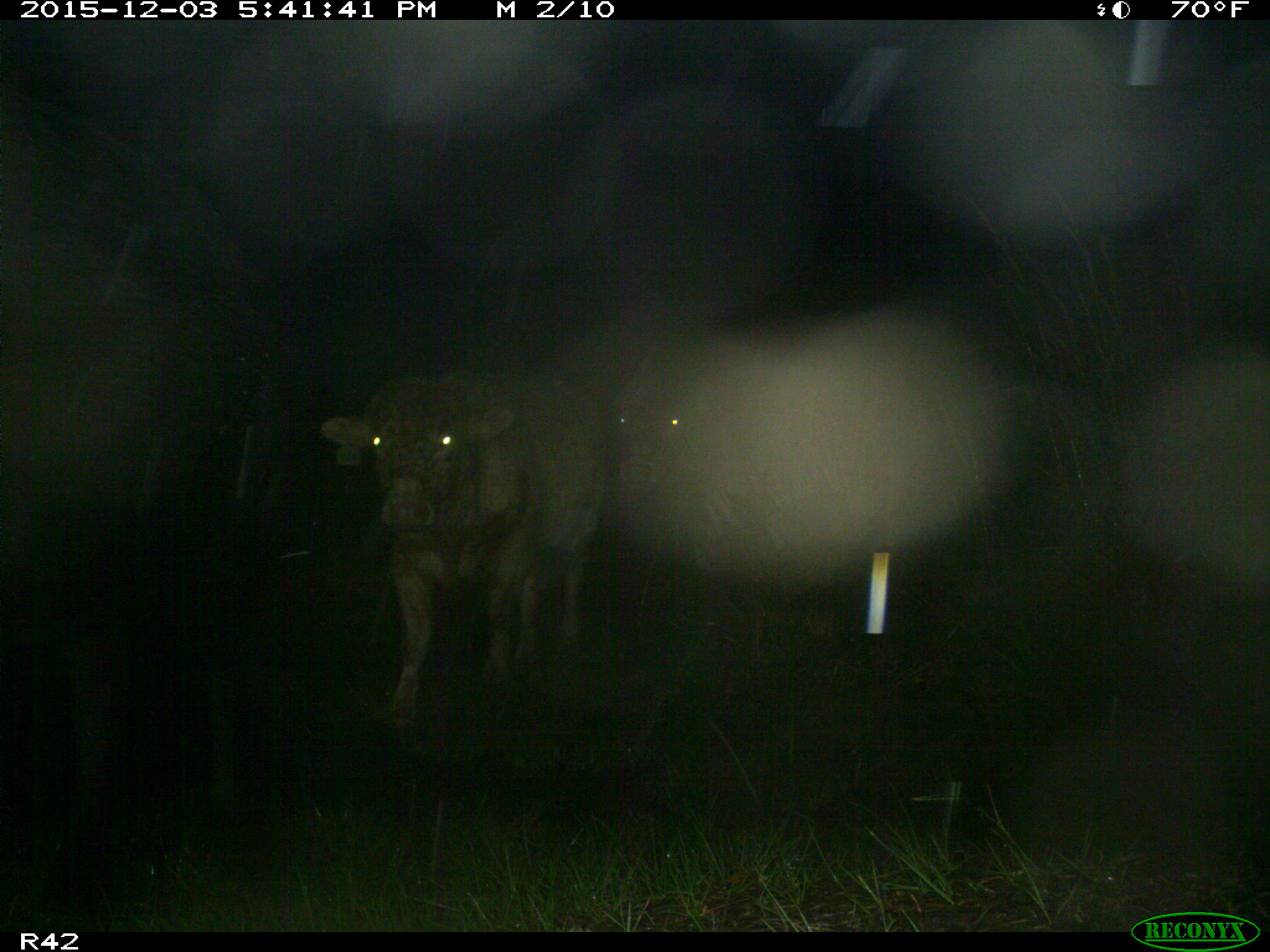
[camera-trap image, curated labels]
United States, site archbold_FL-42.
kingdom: Animalia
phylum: Chordata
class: Mammalia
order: Artiodactyla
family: Bovidae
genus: Bos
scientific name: Bos taurus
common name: domestic cow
Bos taurus (domestic cow).